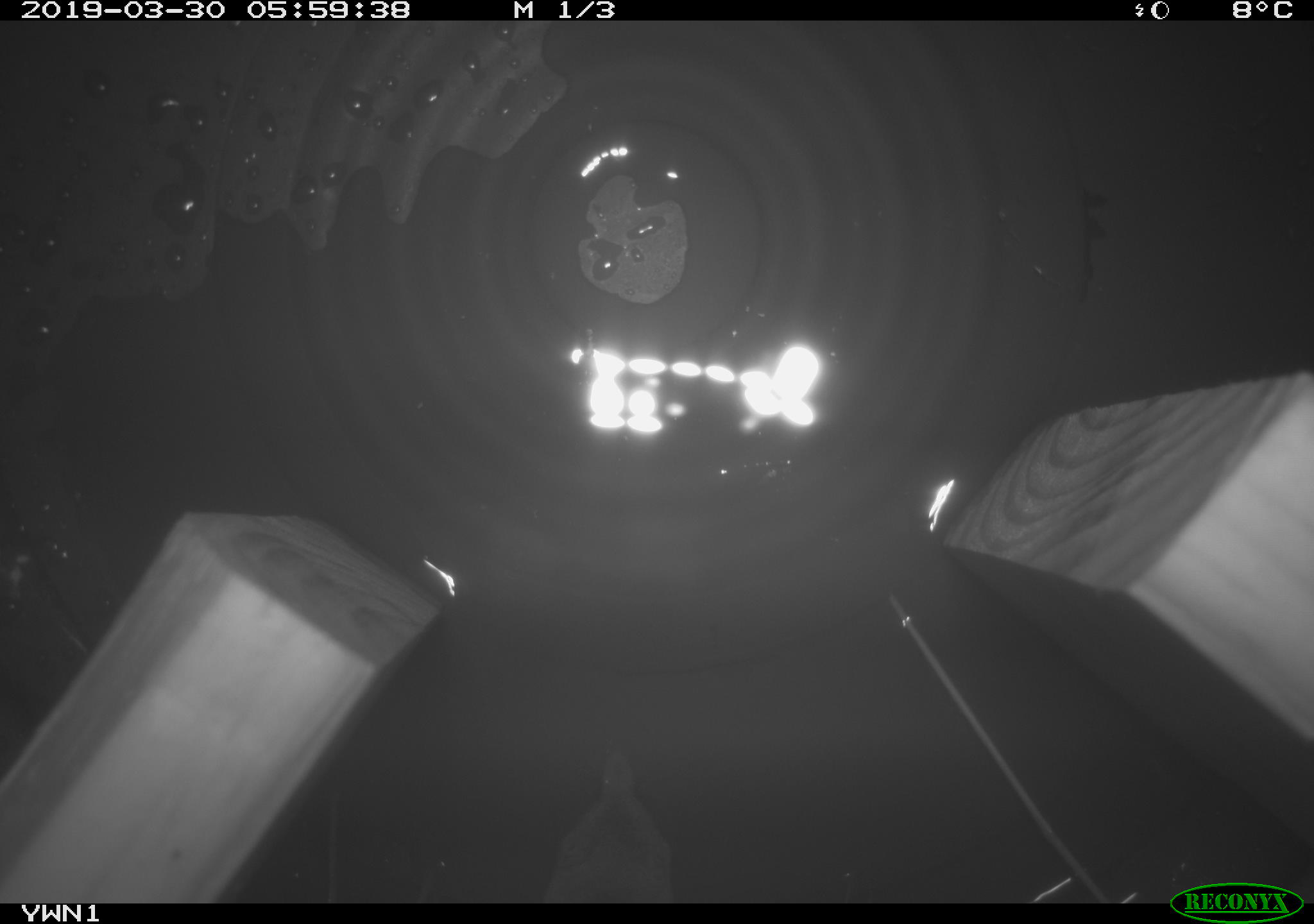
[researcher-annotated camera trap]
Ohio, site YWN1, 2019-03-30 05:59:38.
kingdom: Animalia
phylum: Chordata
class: Mammalia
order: Eulipotyphla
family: Soricidae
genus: Sorex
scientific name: Sorex cinereus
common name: masked shrew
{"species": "masked shrew (Sorex cinereus)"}